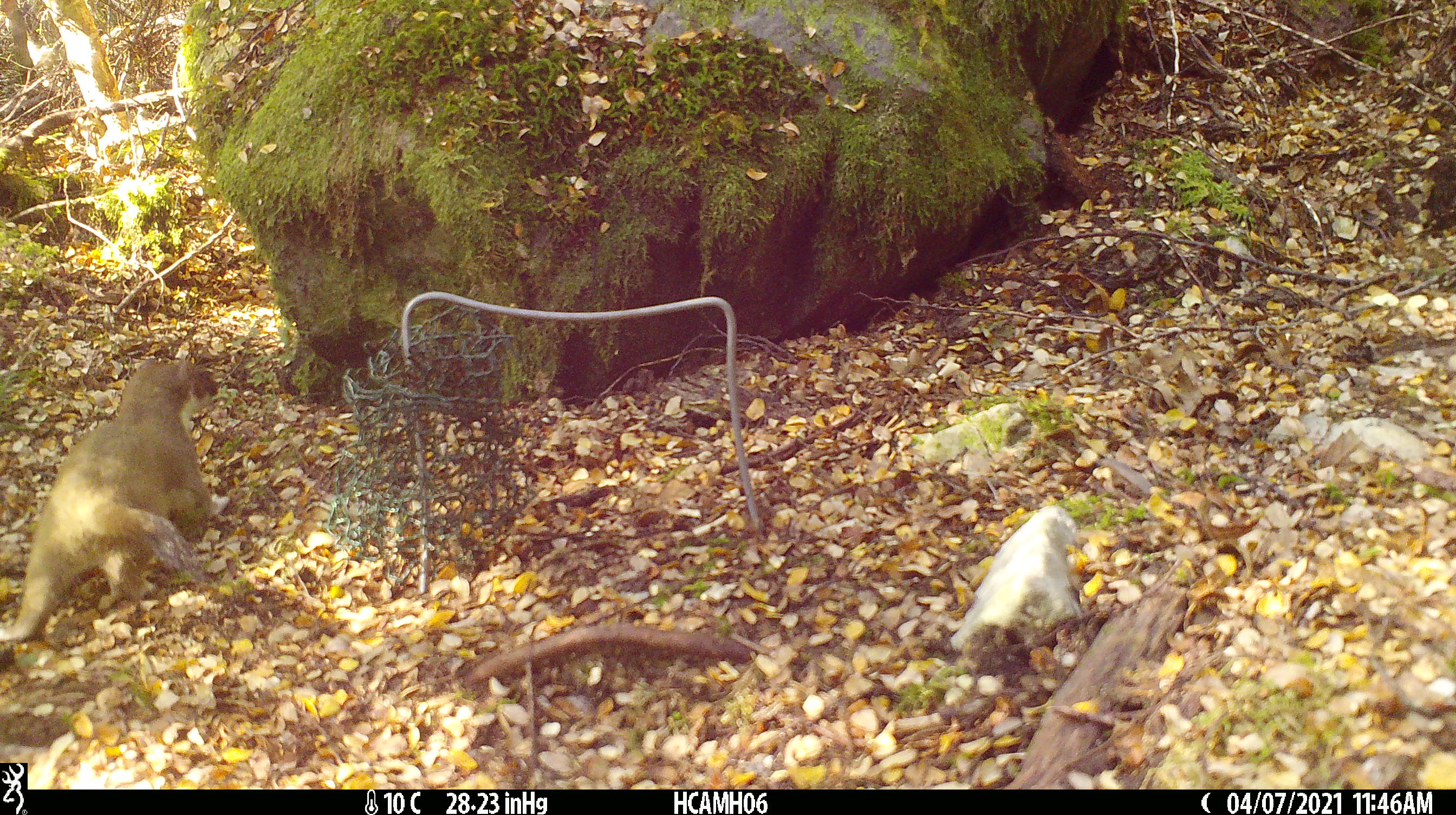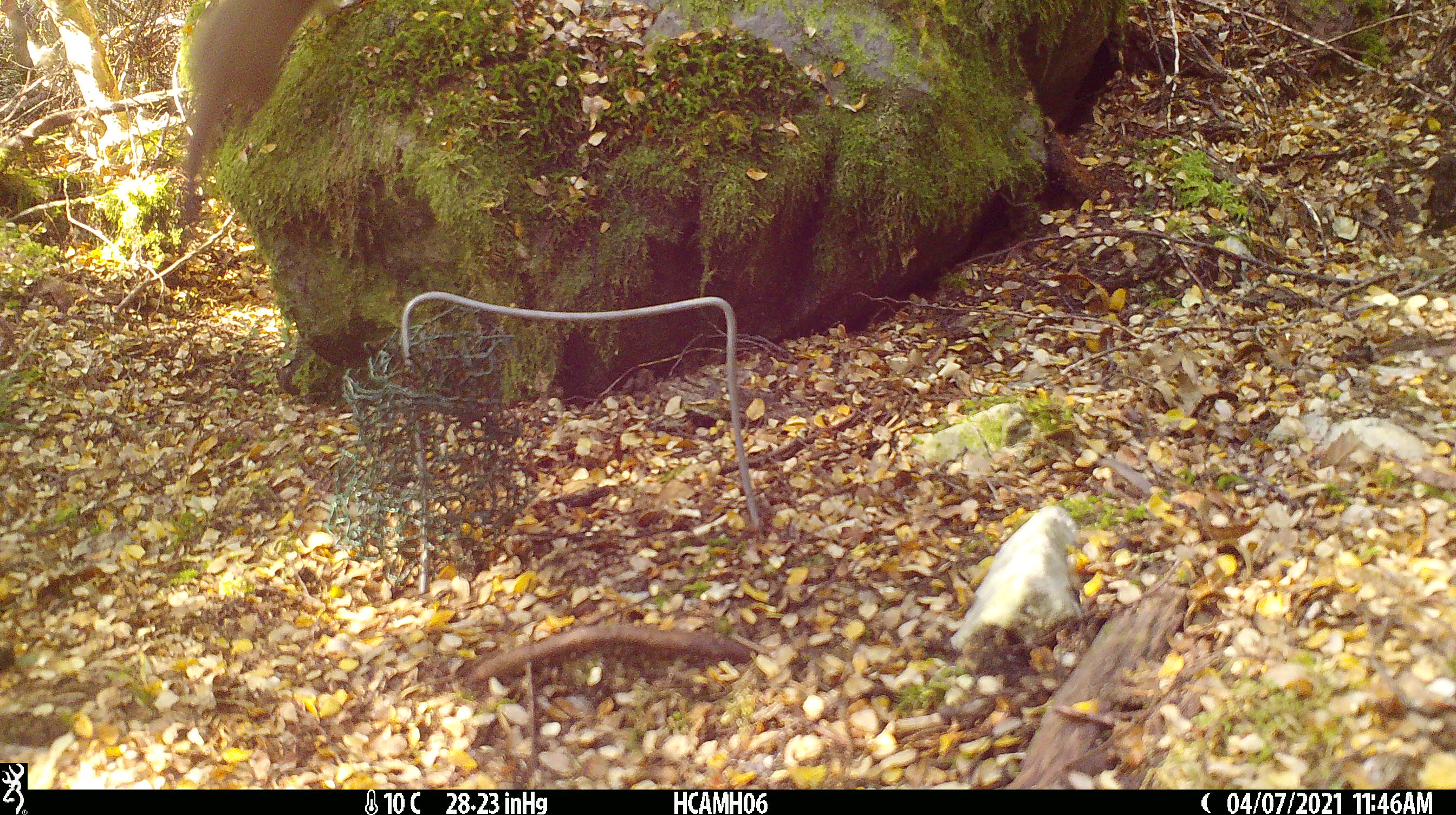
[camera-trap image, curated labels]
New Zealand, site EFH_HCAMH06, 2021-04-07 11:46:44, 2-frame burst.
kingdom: Animalia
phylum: Chordata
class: Mammalia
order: Carnivora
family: Mustelidae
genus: Mustela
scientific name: Mustela erminea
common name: stoat